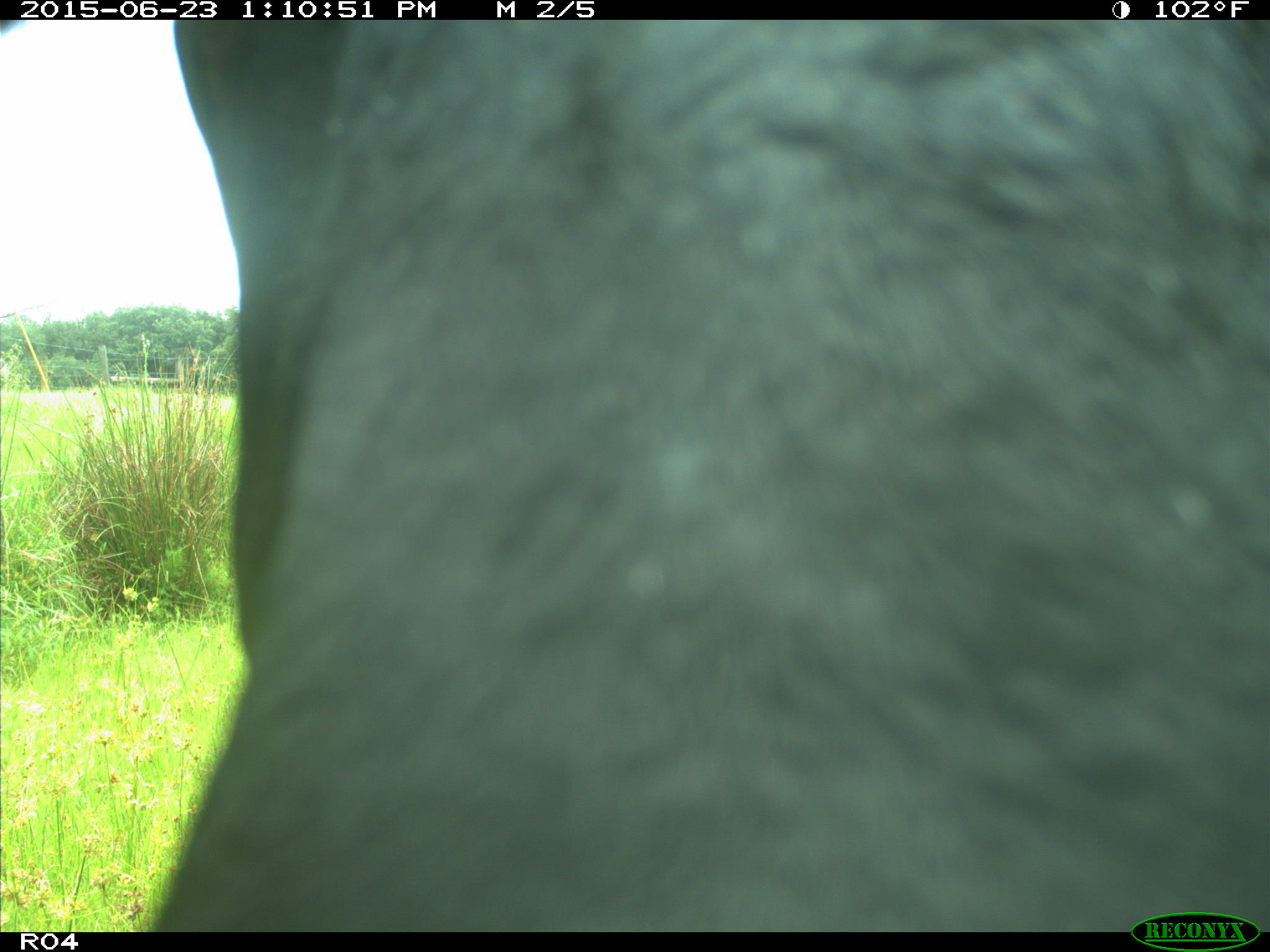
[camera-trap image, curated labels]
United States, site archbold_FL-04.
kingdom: Animalia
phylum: Chordata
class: Mammalia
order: Artiodactyla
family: Bovidae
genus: Bos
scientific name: Bos taurus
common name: domestic cow